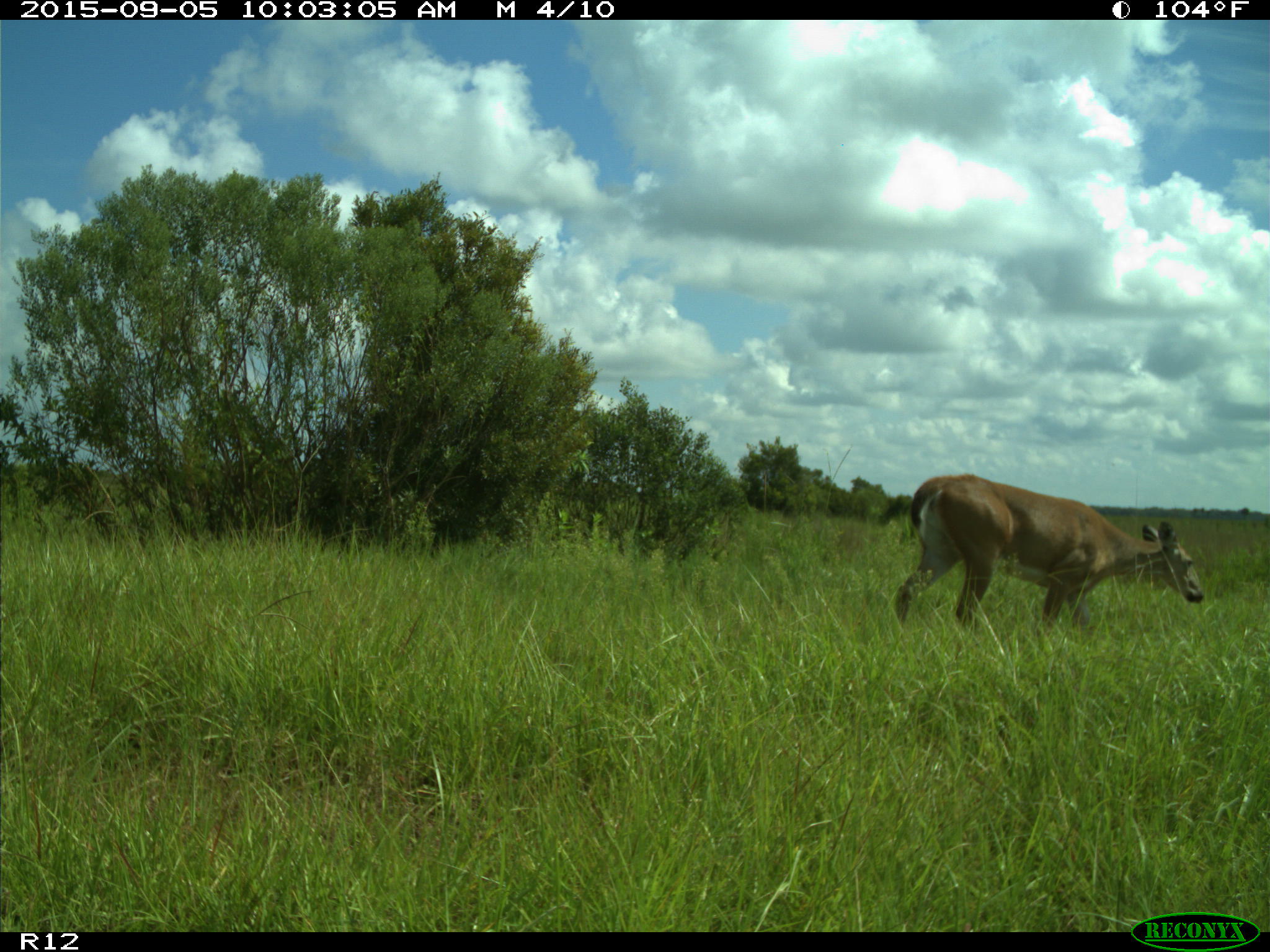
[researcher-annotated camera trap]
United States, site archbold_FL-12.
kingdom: Animalia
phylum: Chordata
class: Mammalia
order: Artiodactyla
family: Cervidae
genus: Odocoileus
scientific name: Odocoileus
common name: deer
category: unidentified deer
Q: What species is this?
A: Unidentified deer (deer) (Odocoileus).